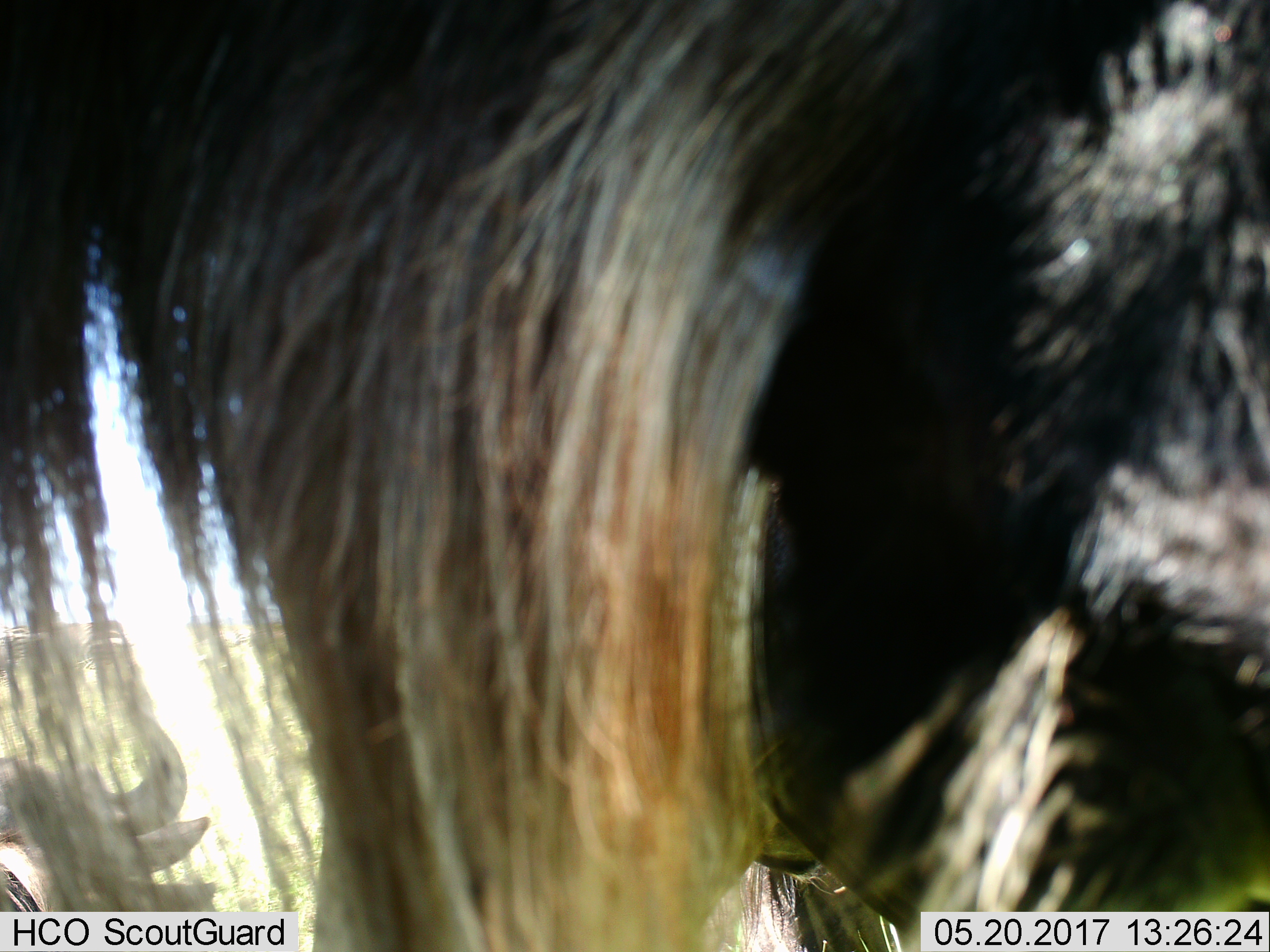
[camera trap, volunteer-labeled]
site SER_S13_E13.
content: unidentified animal